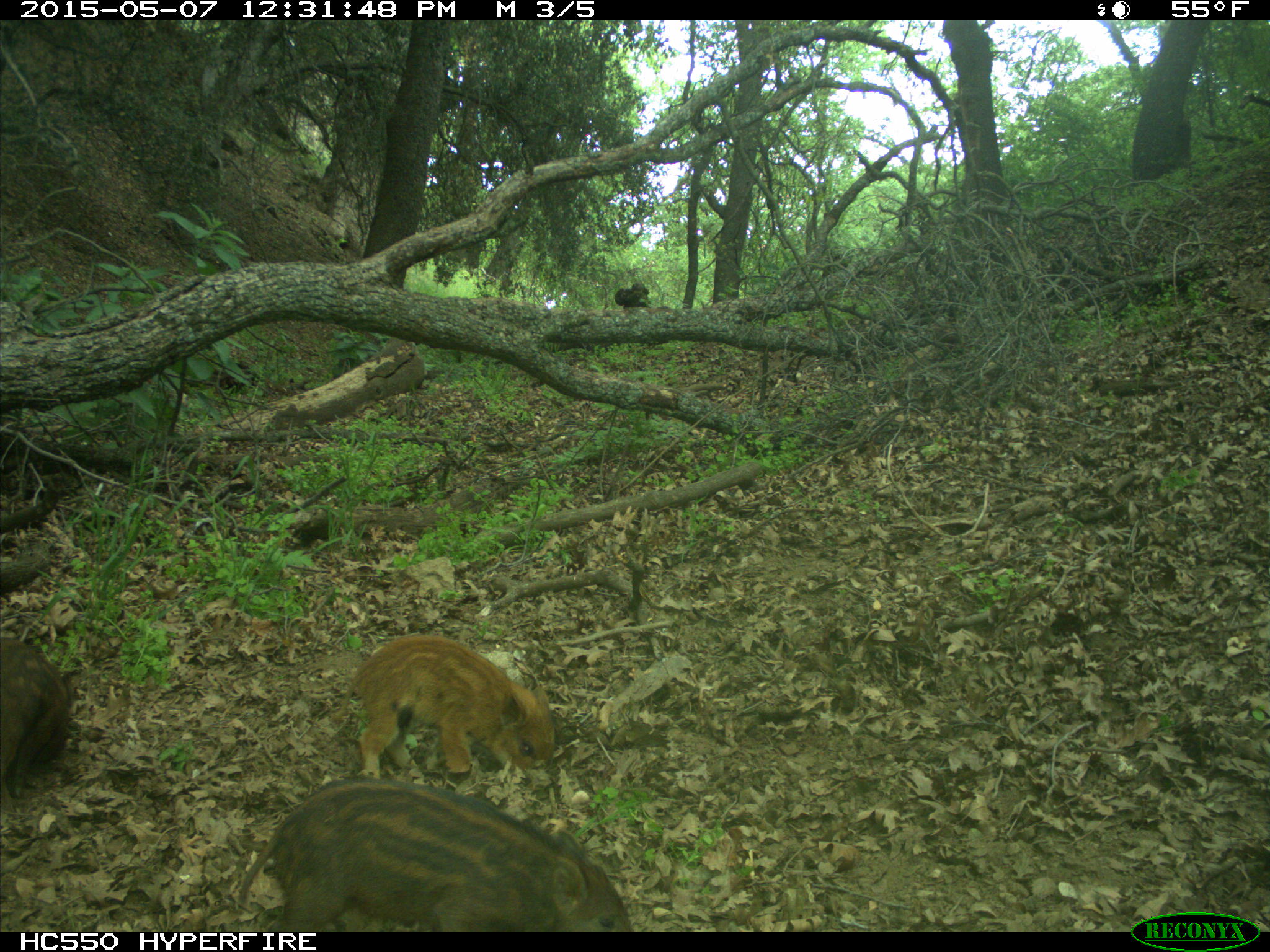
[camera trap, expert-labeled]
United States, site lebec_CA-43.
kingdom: Animalia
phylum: Chordata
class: Mammalia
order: Artiodactyla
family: Suidae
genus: Sus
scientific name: Sus scrofa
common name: wild boar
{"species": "Sus scrofa (wild boar)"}